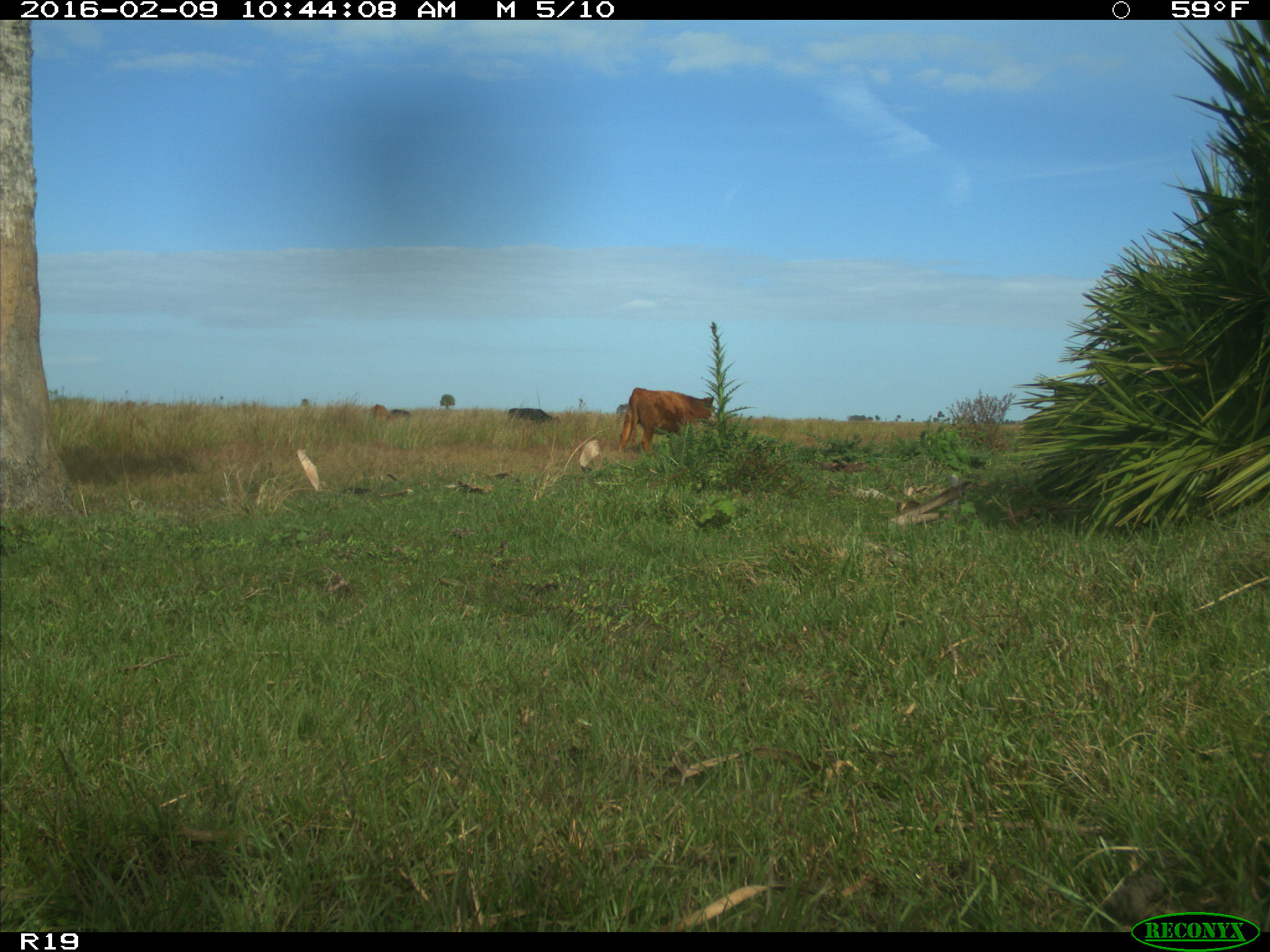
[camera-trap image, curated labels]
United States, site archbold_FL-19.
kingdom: Animalia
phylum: Chordata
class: Mammalia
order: Artiodactyla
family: Bovidae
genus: Bos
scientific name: Bos taurus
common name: domestic cow